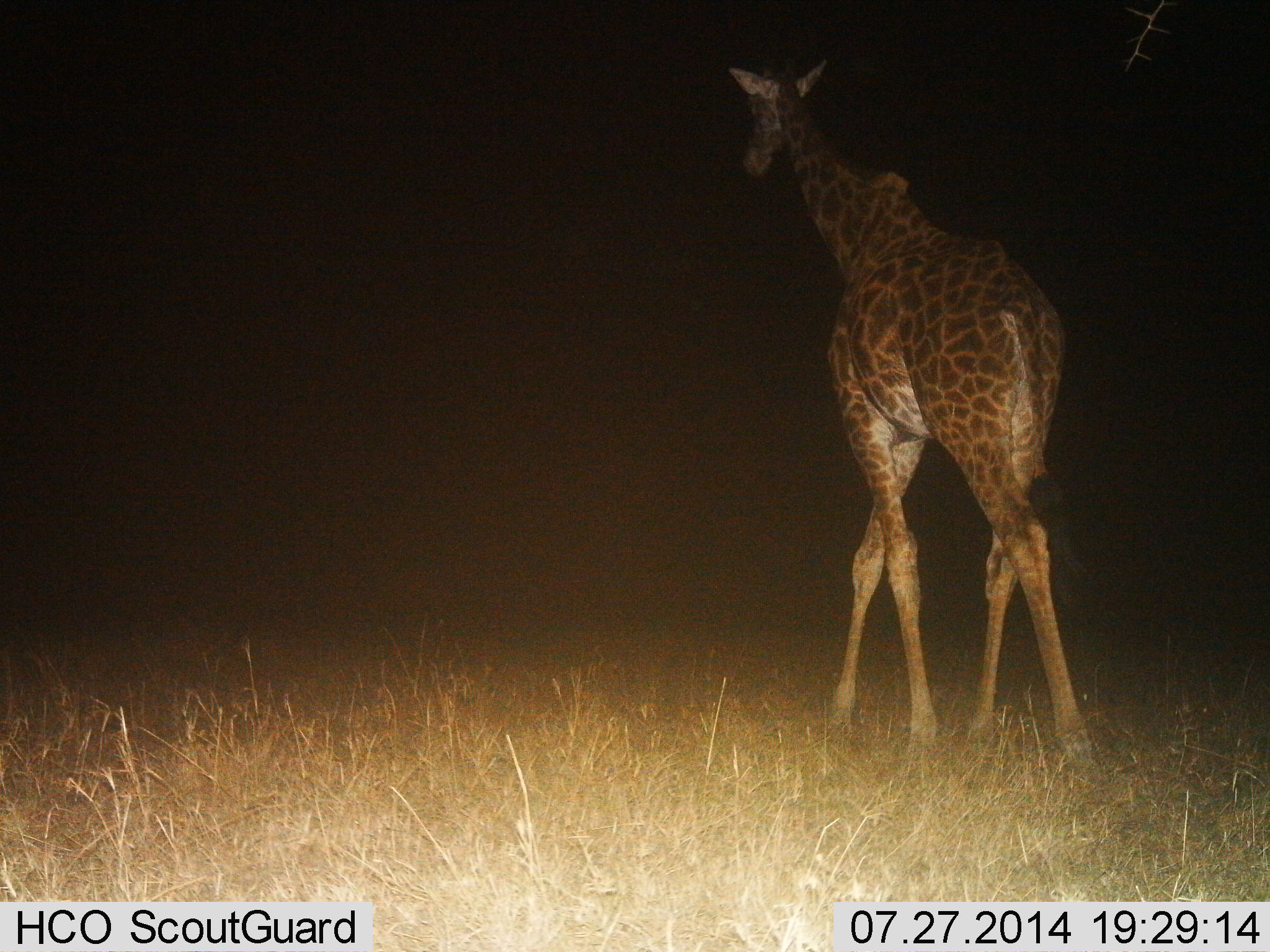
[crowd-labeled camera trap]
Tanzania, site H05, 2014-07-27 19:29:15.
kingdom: Animalia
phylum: Chordata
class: Mammalia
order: Artiodactyla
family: Giraffidae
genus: Giraffa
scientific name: Giraffa camelopardalis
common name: giraffe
Giraffe (Giraffa camelopardalis), count 1. Behavior (volunteer vote fractions): standing 10%, resting 0%, moving 90%, interacting 0%. Young present (vote fraction): 0%. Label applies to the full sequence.